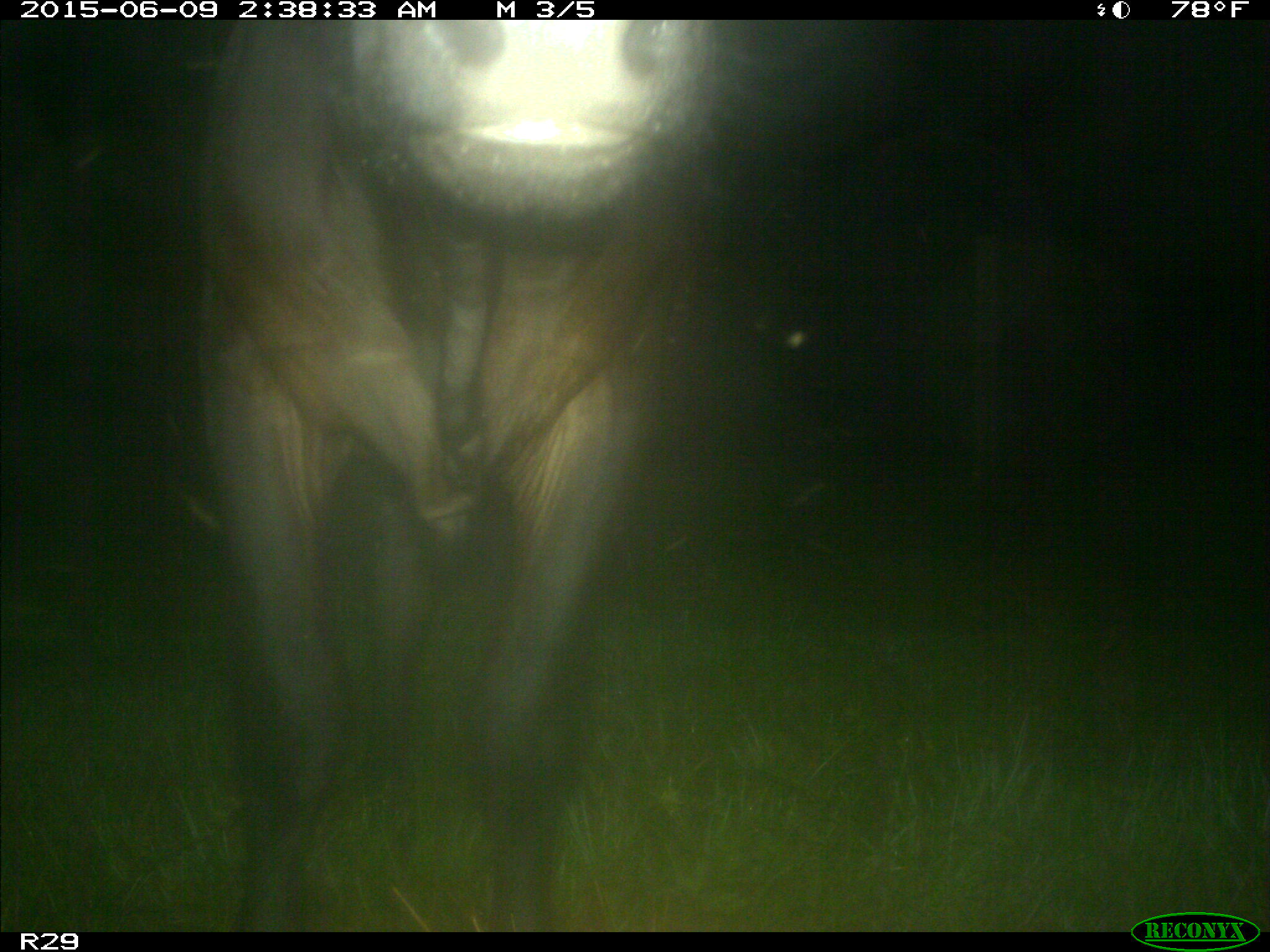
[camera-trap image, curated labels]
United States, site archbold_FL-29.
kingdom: Animalia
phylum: Chordata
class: Mammalia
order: Artiodactyla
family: Bovidae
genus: Bos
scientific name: Bos taurus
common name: domestic cow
Bos taurus (domestic cow).